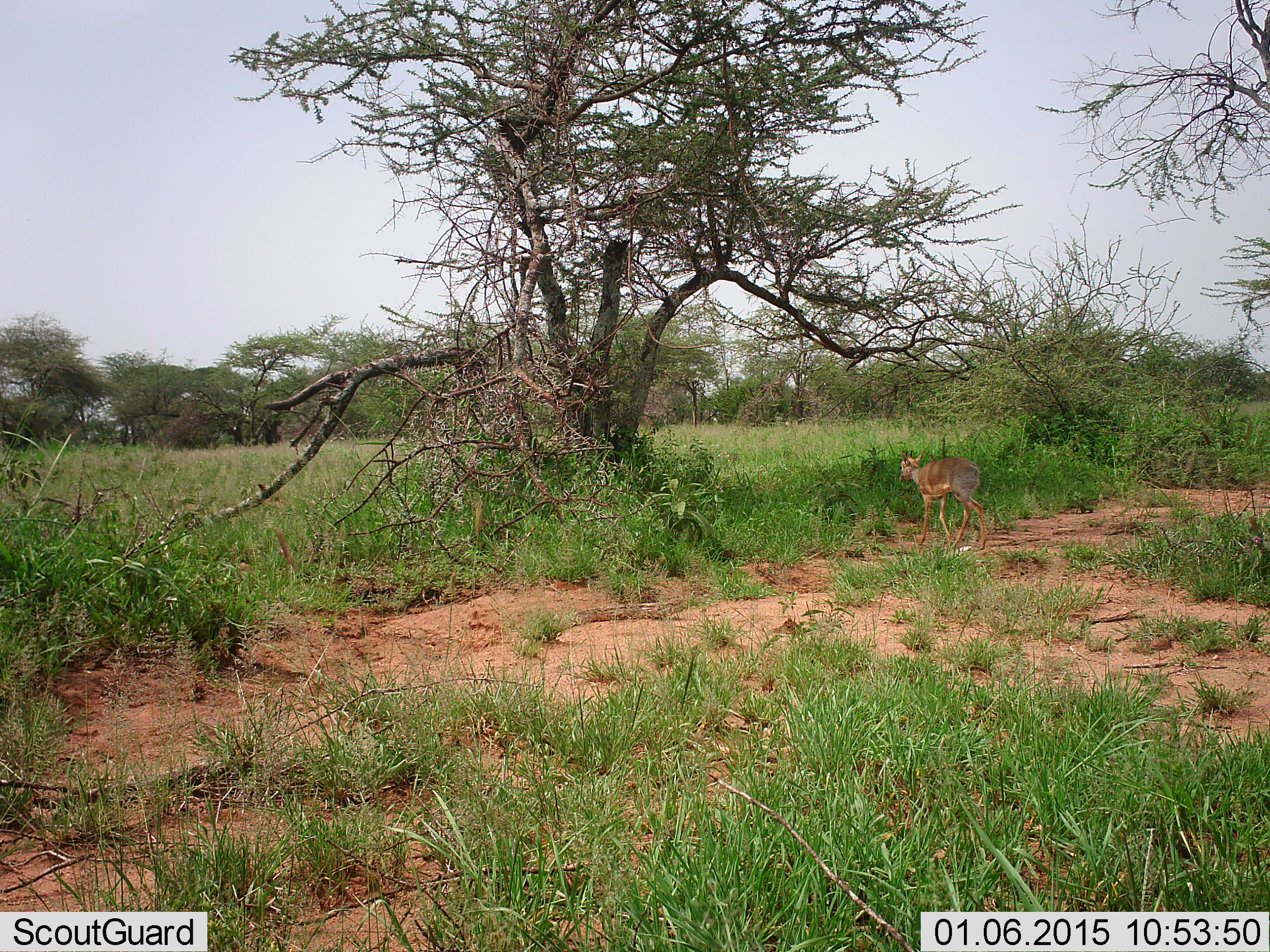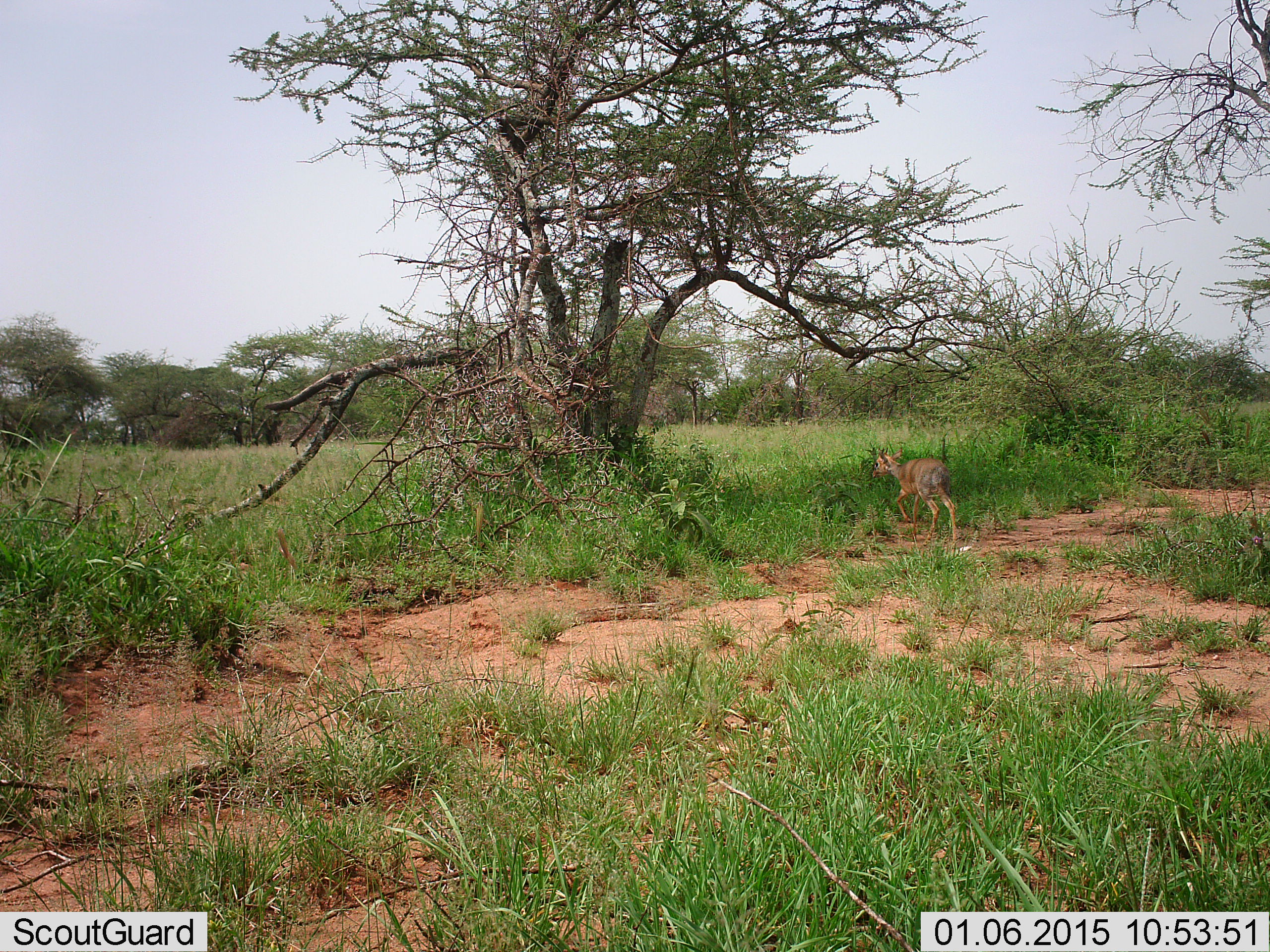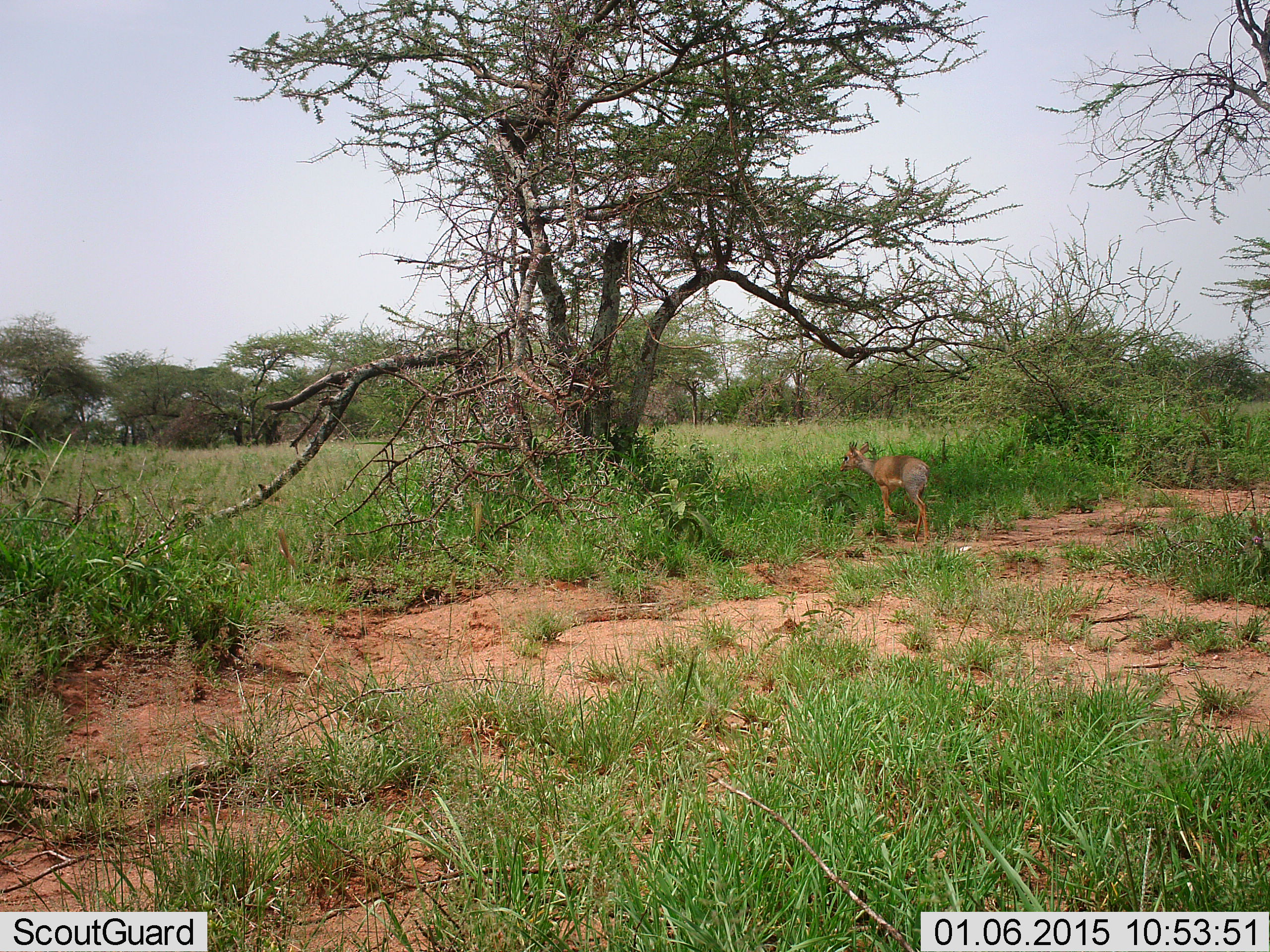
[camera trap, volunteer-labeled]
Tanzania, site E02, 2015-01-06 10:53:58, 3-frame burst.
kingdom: Animalia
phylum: Chordata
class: Mammalia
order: Artiodactyla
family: Bovidae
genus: Madoqua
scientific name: Madoqua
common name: dikdik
Dikdik (Madoqua), count 1. Behavior (volunteer vote fractions): standing 10%, resting 0%, moving 90%, interacting 0%. Young present (vote fraction): 0%. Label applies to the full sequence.